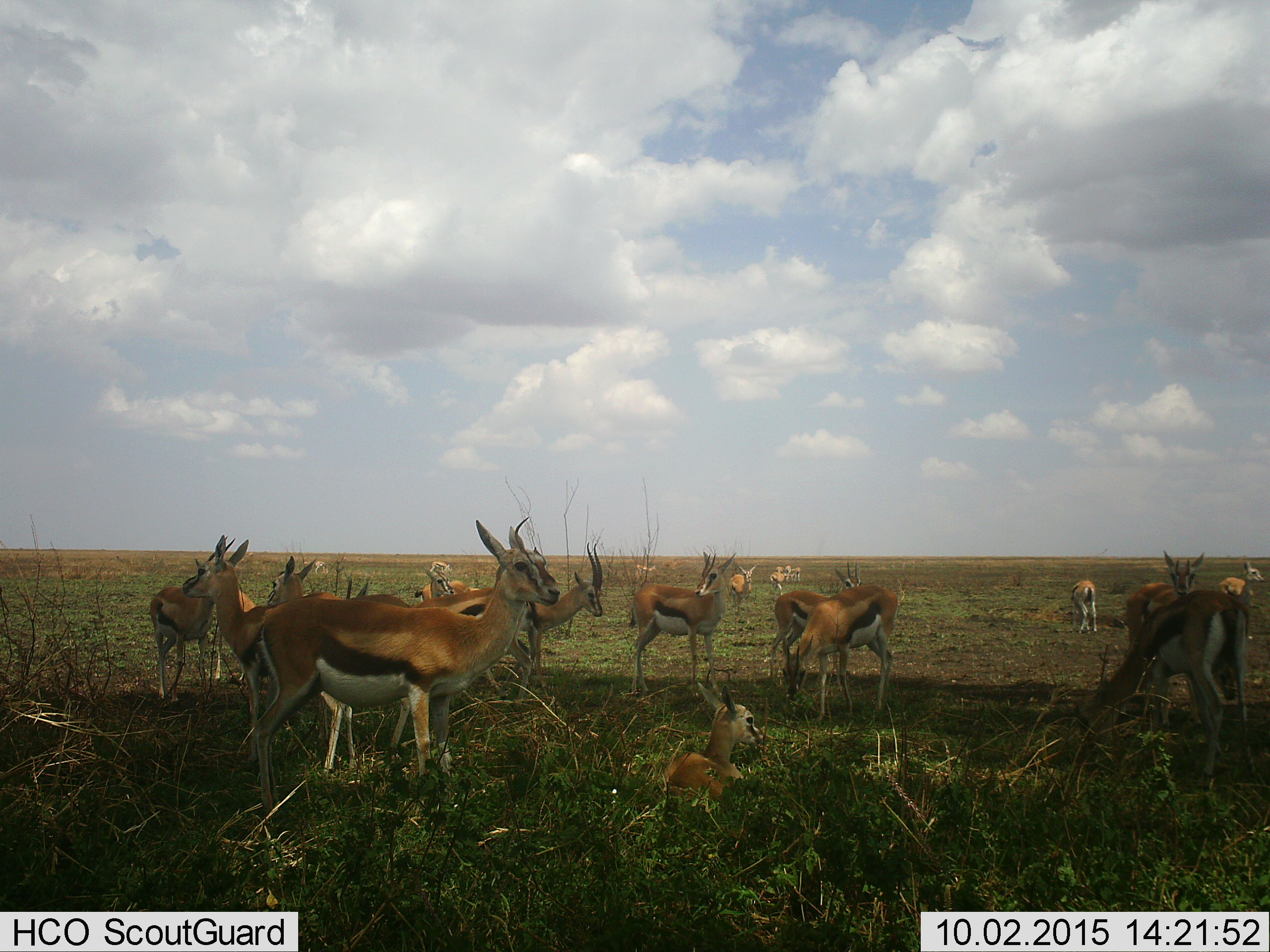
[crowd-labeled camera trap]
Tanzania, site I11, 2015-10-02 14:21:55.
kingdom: Animalia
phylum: Chordata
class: Mammalia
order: Artiodactyla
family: Bovidae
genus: Eudorcas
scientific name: Eudorcas thomsonii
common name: thomson's gazelle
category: gazellethomsons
Gazellethomsons (thomson's gazelle) (Eudorcas thomsonii), count 11-50. Behavior (volunteer vote fractions): standing 89%, resting 89%, moving 22%, interacting 11%. Young present (vote fraction): 56%. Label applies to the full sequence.